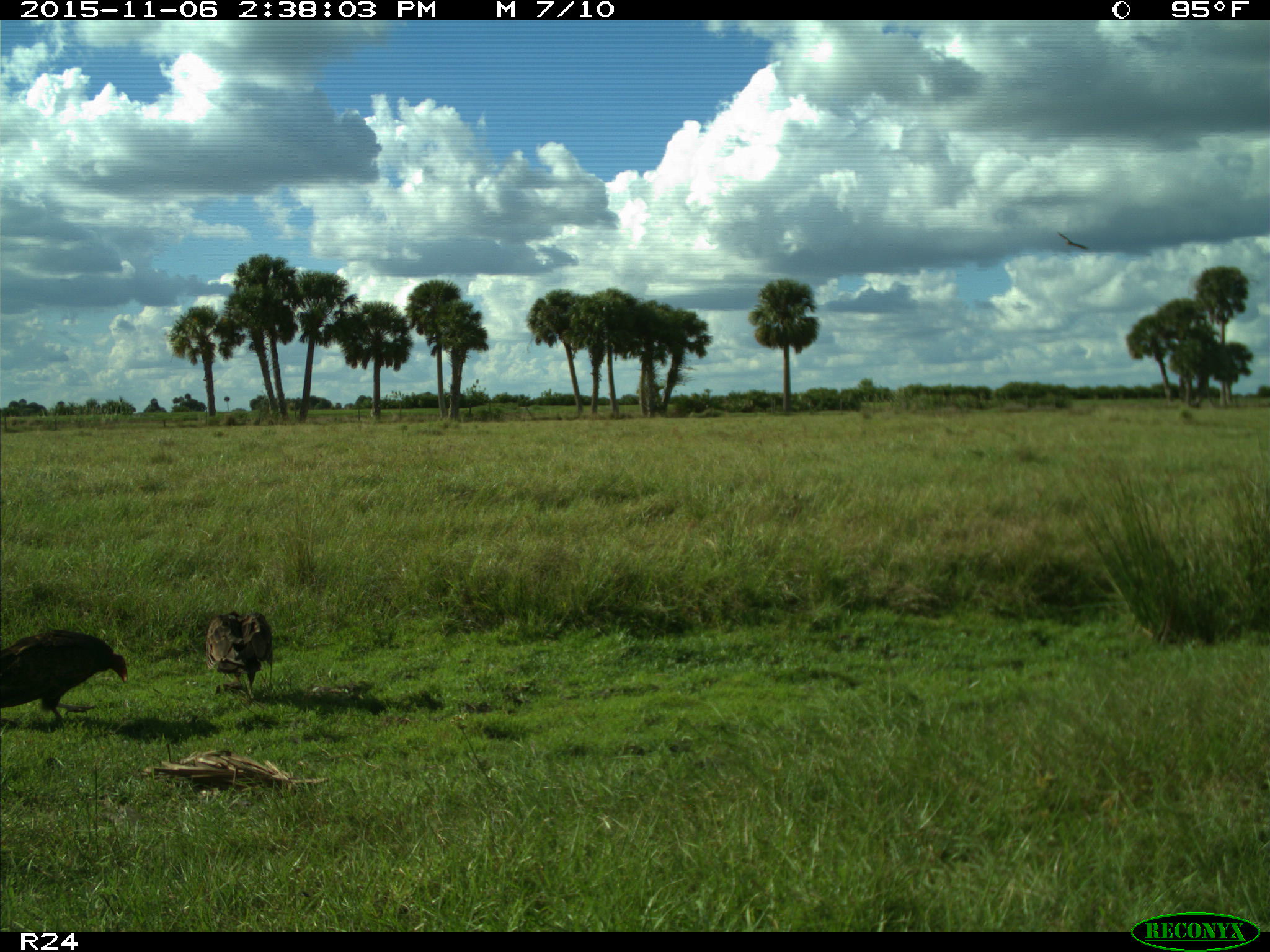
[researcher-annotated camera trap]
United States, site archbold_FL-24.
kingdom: Animalia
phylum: Chordata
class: Aves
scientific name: Aves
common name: birds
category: unidentified bird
Unidentified bird (birds) (Aves).